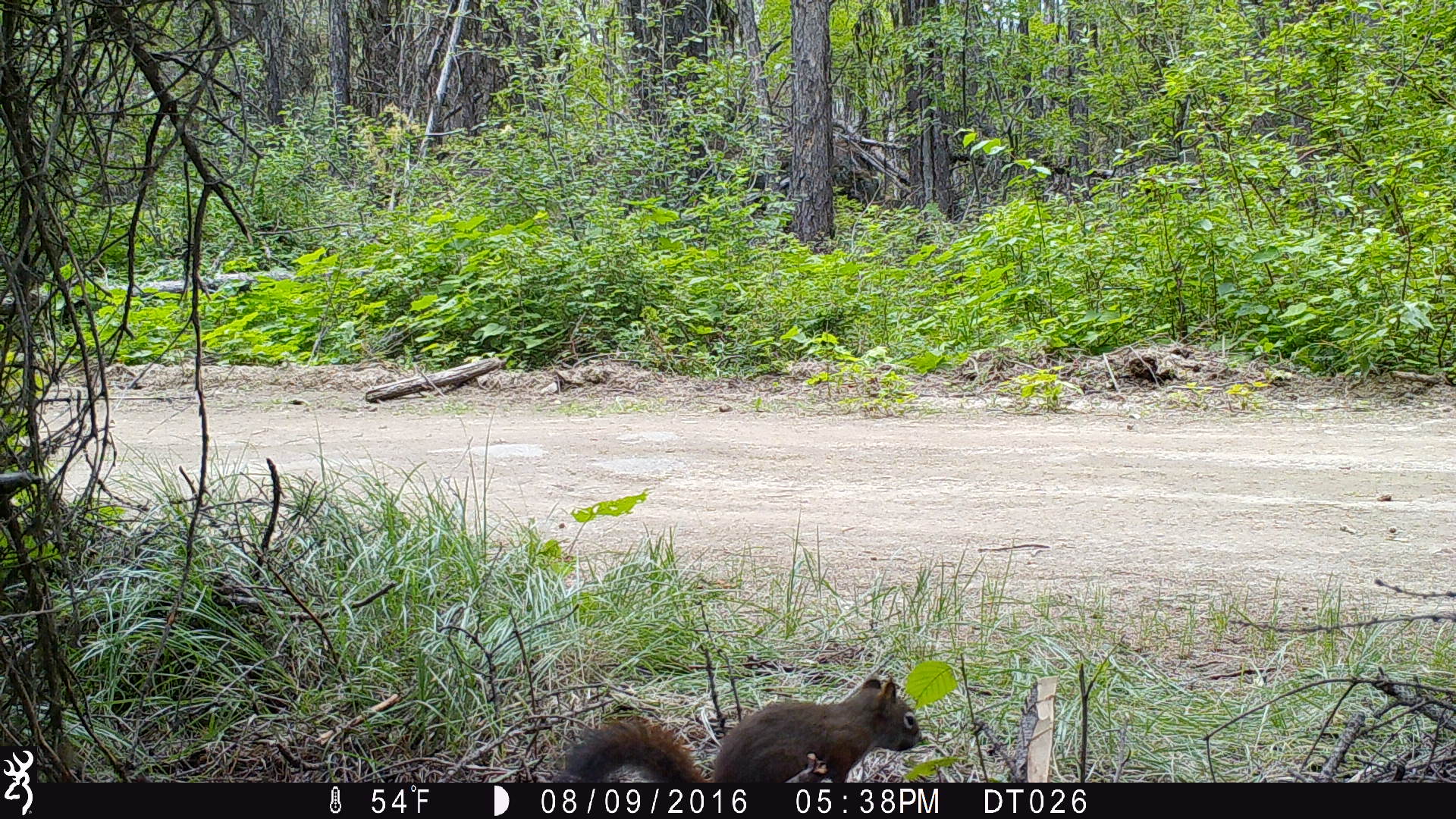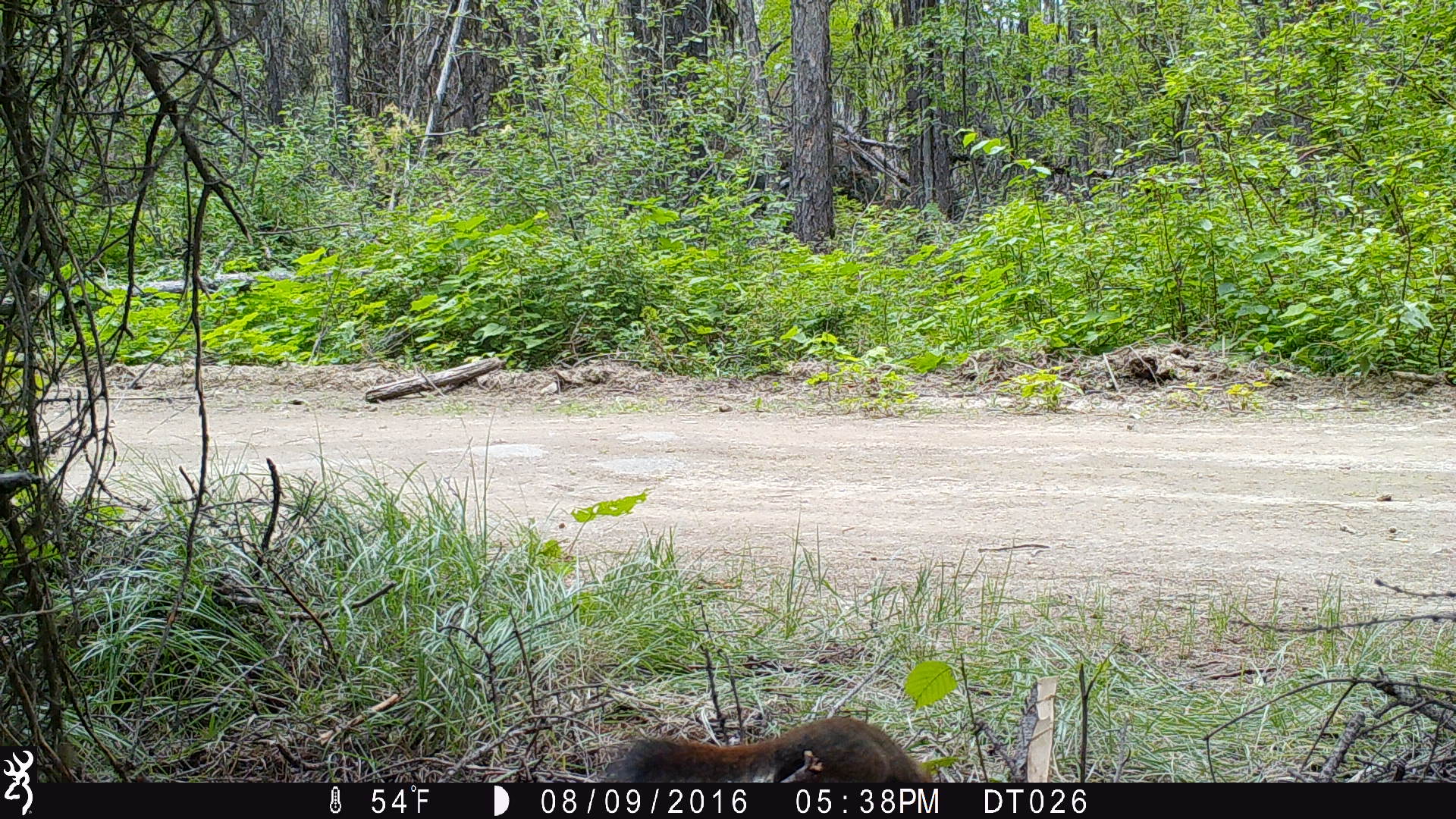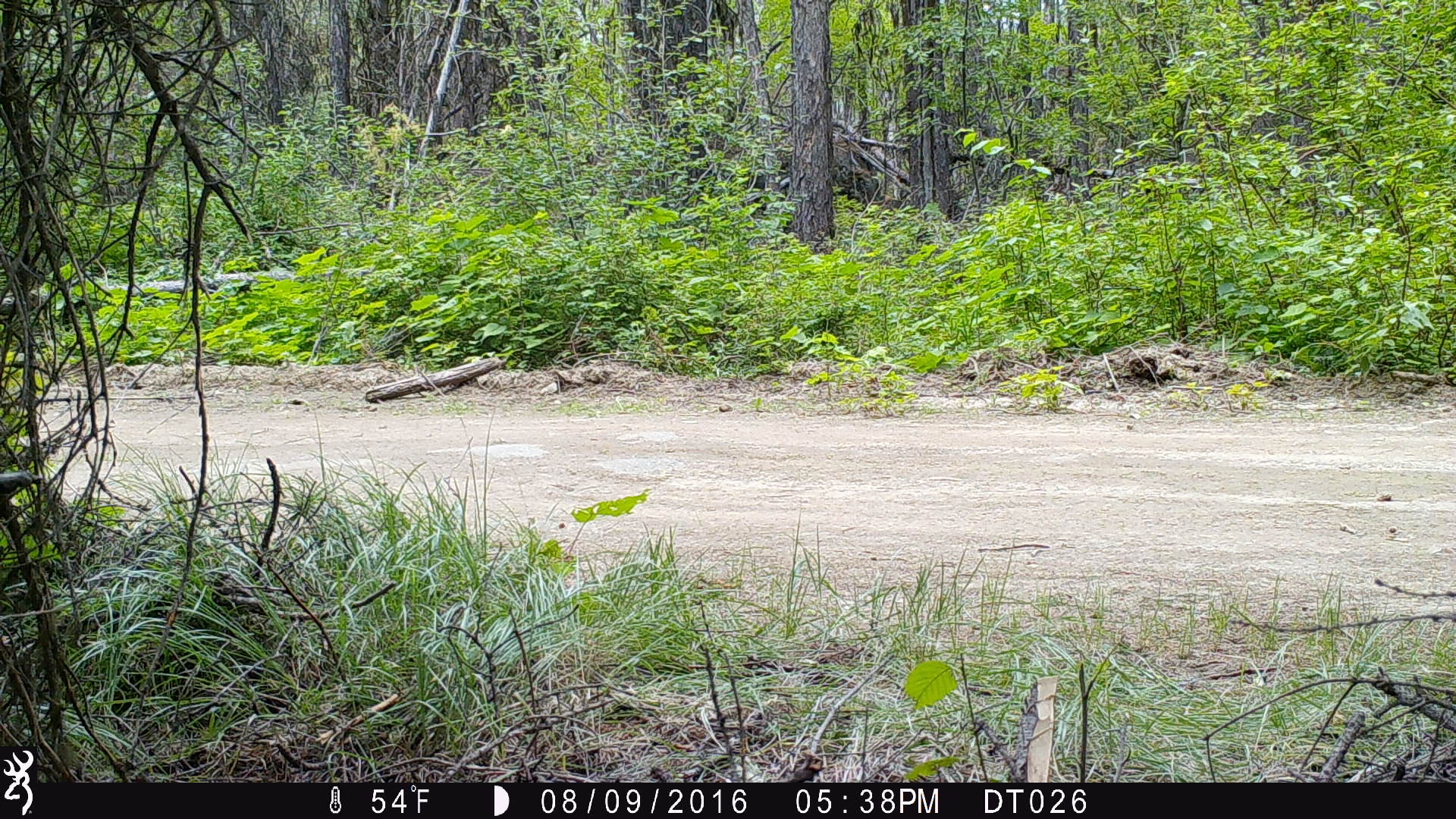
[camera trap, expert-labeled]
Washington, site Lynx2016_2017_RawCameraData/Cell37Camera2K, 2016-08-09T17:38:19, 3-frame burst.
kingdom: Animalia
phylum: Chordata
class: Mammalia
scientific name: Mammalia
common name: small mammal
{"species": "small mammal (Mammalia)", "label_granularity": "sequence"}